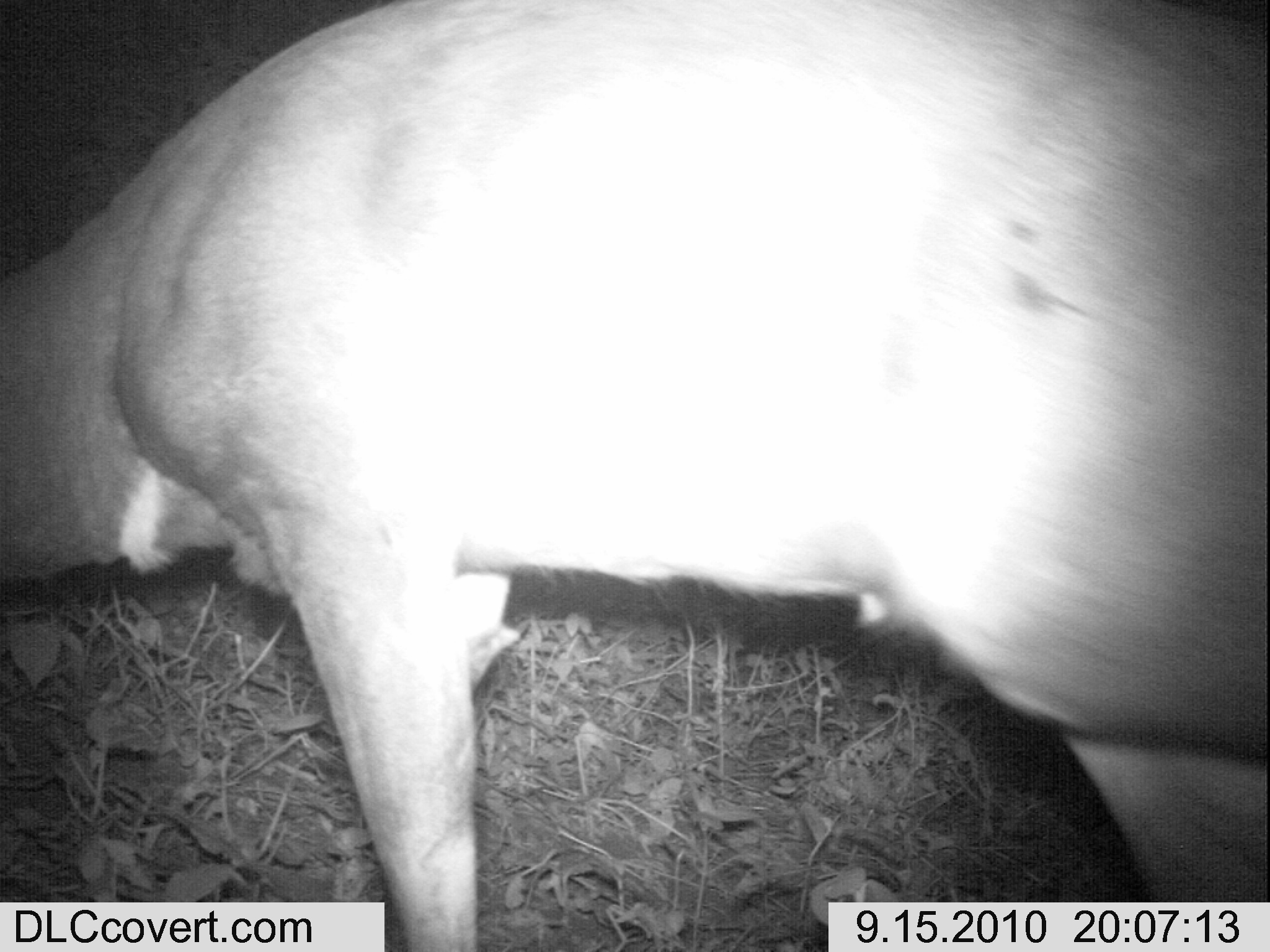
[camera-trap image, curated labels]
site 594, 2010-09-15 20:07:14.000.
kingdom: Animalia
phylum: Chordata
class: Mammalia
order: Artiodactyla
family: Bovidae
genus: Tragelaphus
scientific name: Tragelaphus scriptus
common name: bushbuck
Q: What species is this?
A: Tragelaphus scriptus (bushbuck).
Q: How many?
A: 1.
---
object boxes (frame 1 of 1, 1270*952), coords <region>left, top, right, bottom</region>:
tragelaphus scriptus: <region>1, 0, 1270, 936</region>